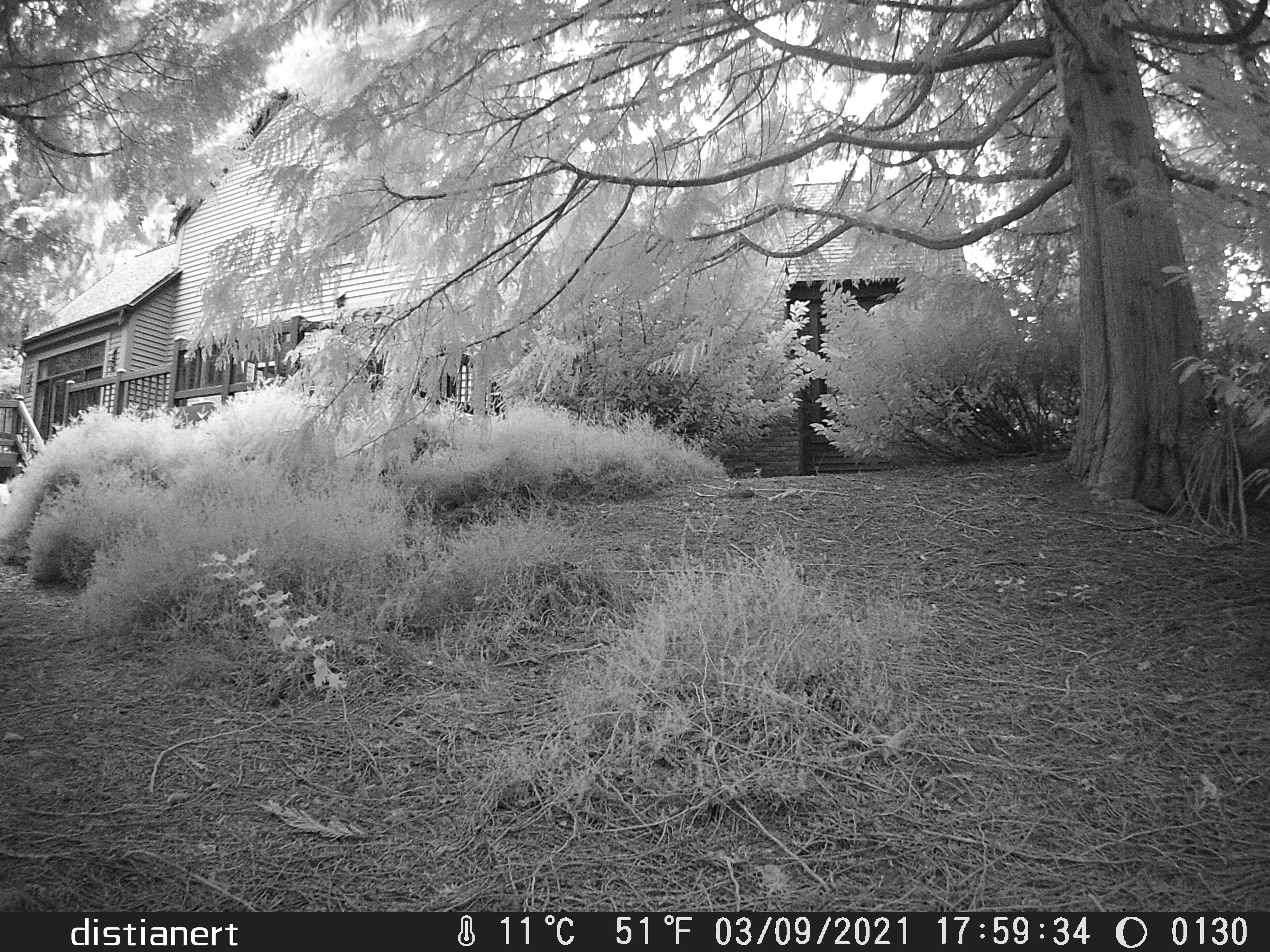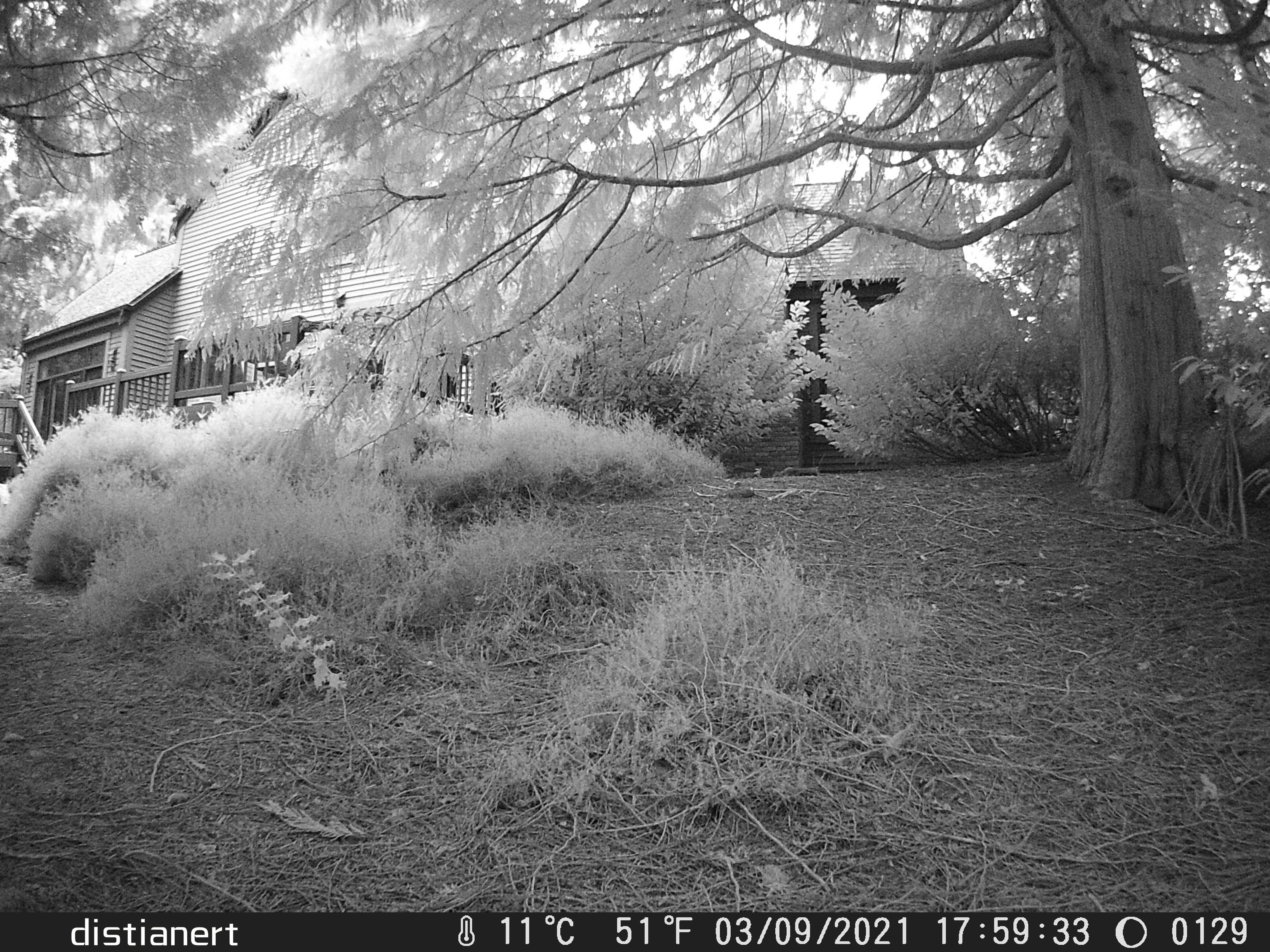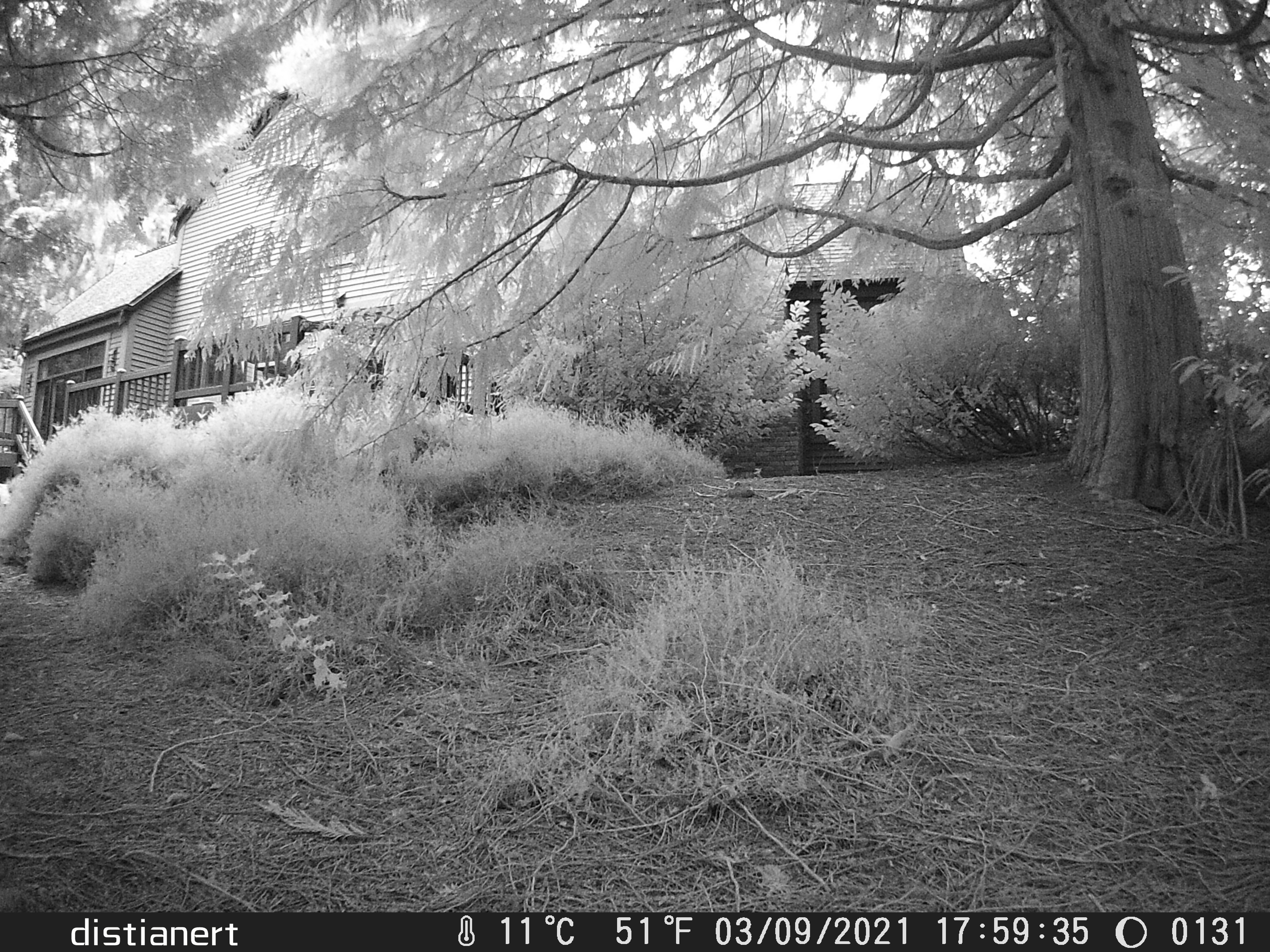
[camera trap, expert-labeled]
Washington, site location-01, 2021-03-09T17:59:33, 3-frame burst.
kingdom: Animalia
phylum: Chordata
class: Mammalia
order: Rodentia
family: Sciuridae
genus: Sciurus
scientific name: Sciurus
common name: squirrel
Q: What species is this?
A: Squirrel (Sciurus).